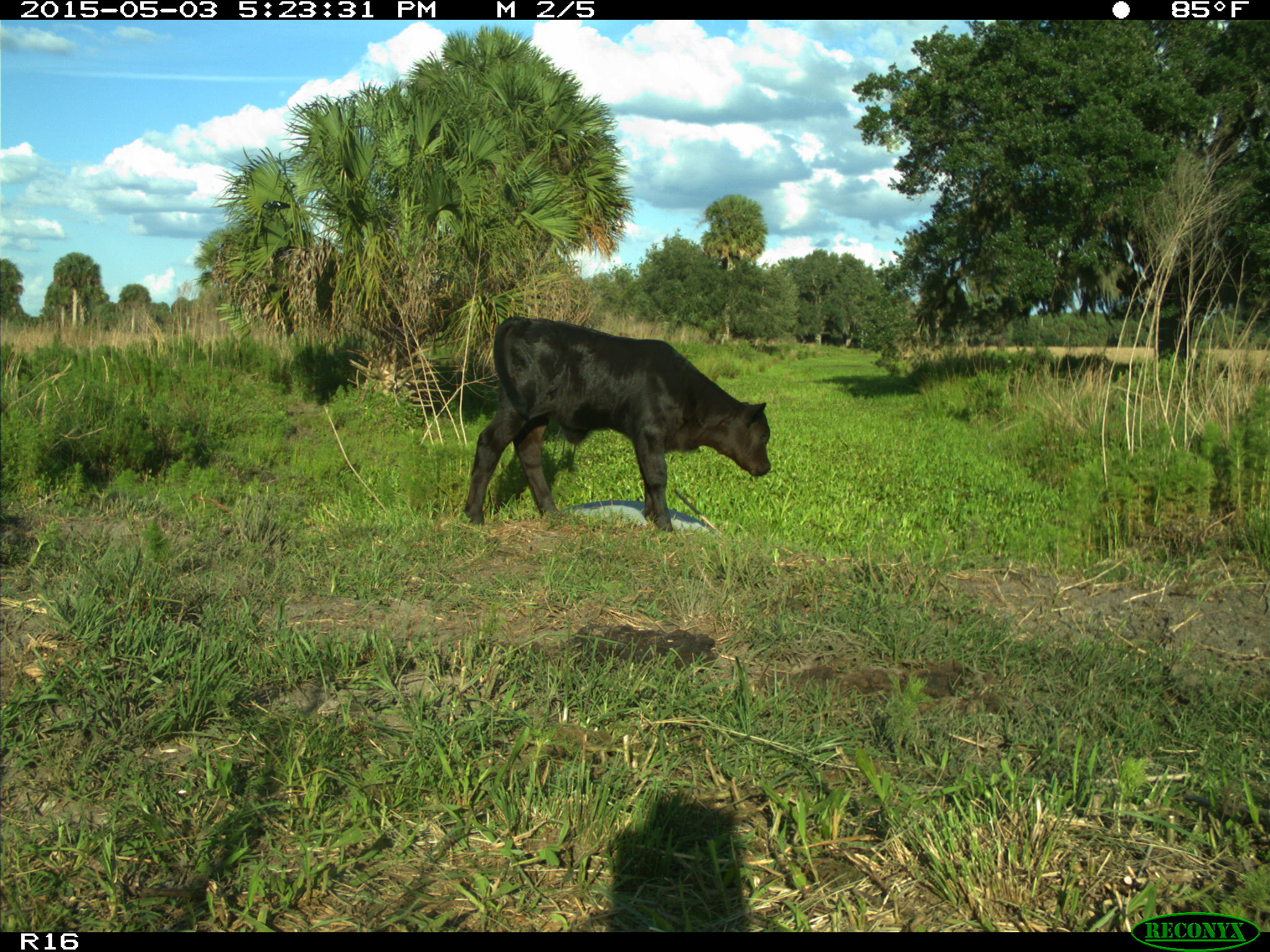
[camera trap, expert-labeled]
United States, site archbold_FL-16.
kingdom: Animalia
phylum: Chordata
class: Mammalia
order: Artiodactyla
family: Bovidae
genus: Bos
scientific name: Bos taurus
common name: domestic cow